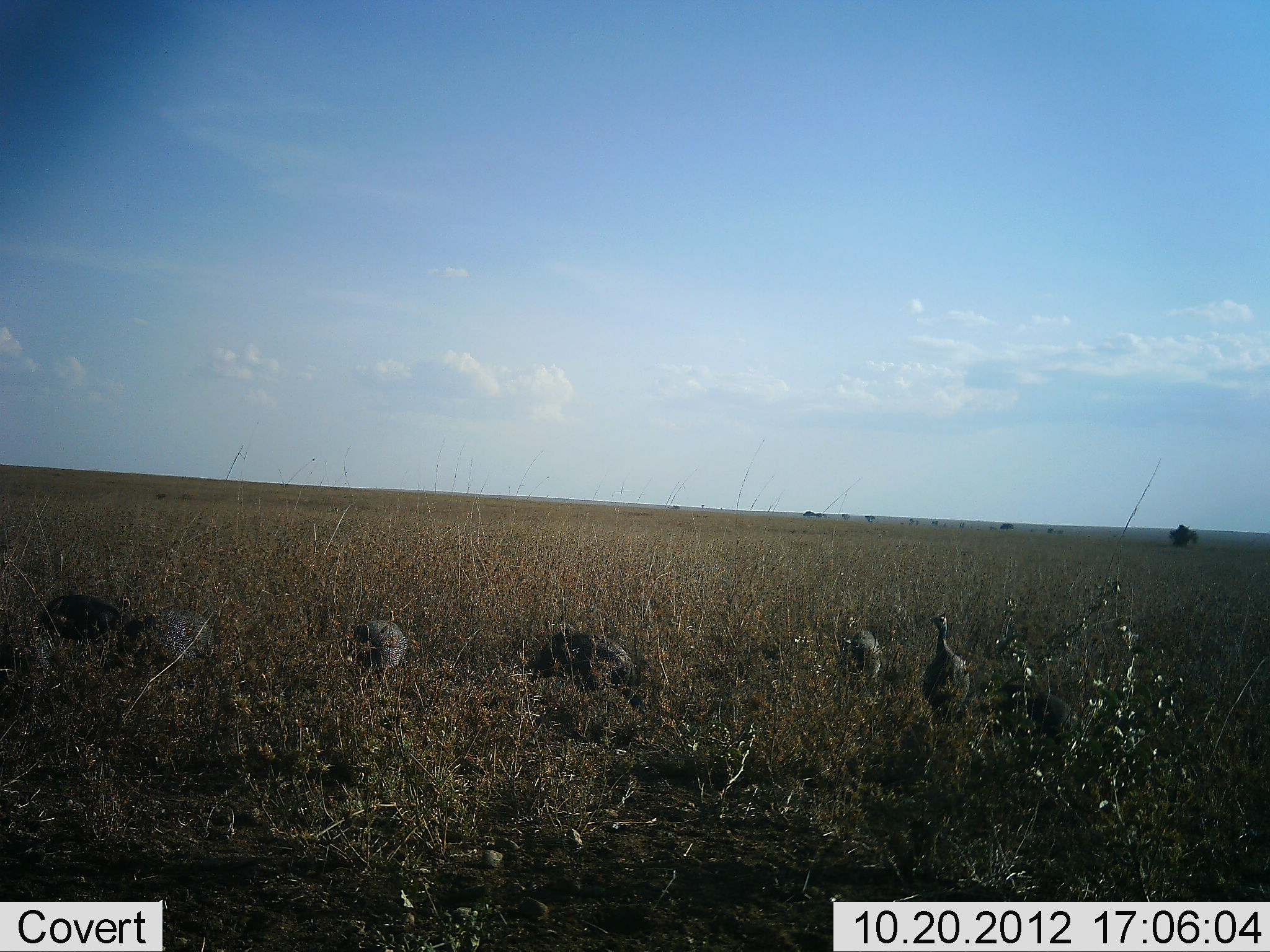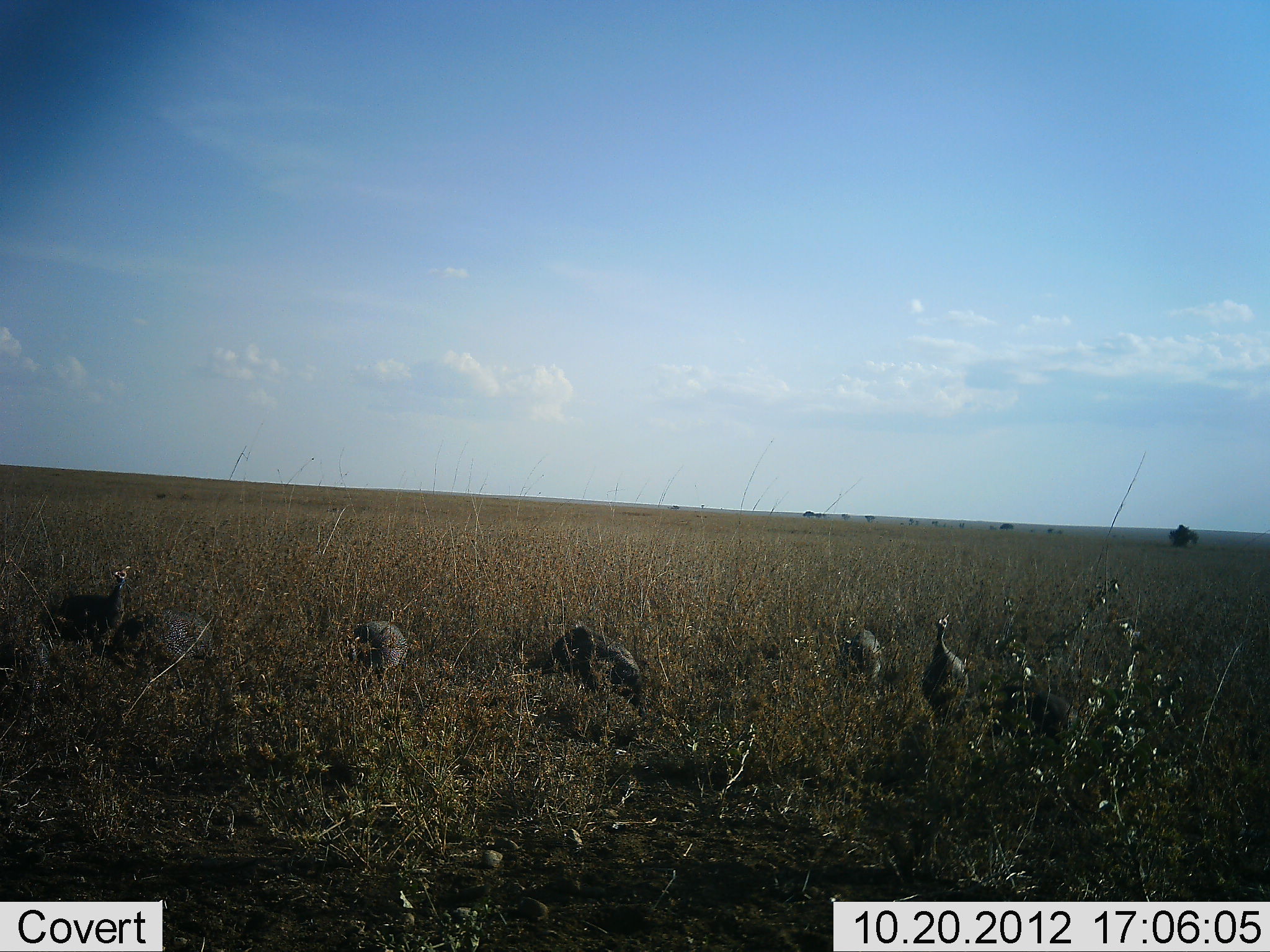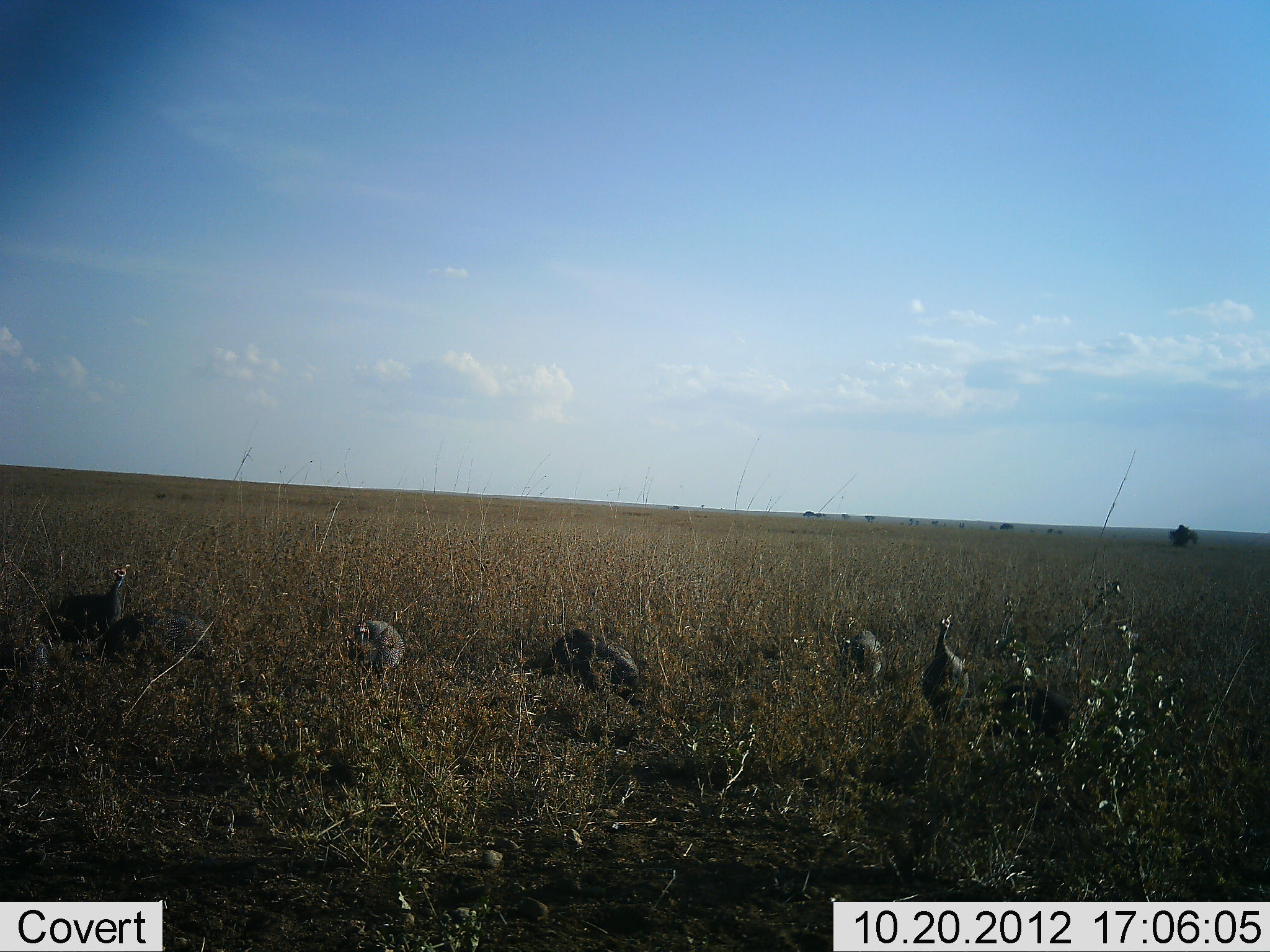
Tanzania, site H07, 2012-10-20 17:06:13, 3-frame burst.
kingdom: Animalia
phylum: Chordata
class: Aves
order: Galliformes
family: Numididae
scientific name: Numididae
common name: guinea fowl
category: guineafowl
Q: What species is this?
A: Guineafowl (guinea fowl) (Numididae).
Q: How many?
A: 7.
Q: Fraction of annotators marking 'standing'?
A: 40%.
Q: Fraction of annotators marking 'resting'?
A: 10%.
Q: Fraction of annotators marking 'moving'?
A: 10%.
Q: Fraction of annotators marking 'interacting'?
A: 0%.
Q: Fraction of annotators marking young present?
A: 0%.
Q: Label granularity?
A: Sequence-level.